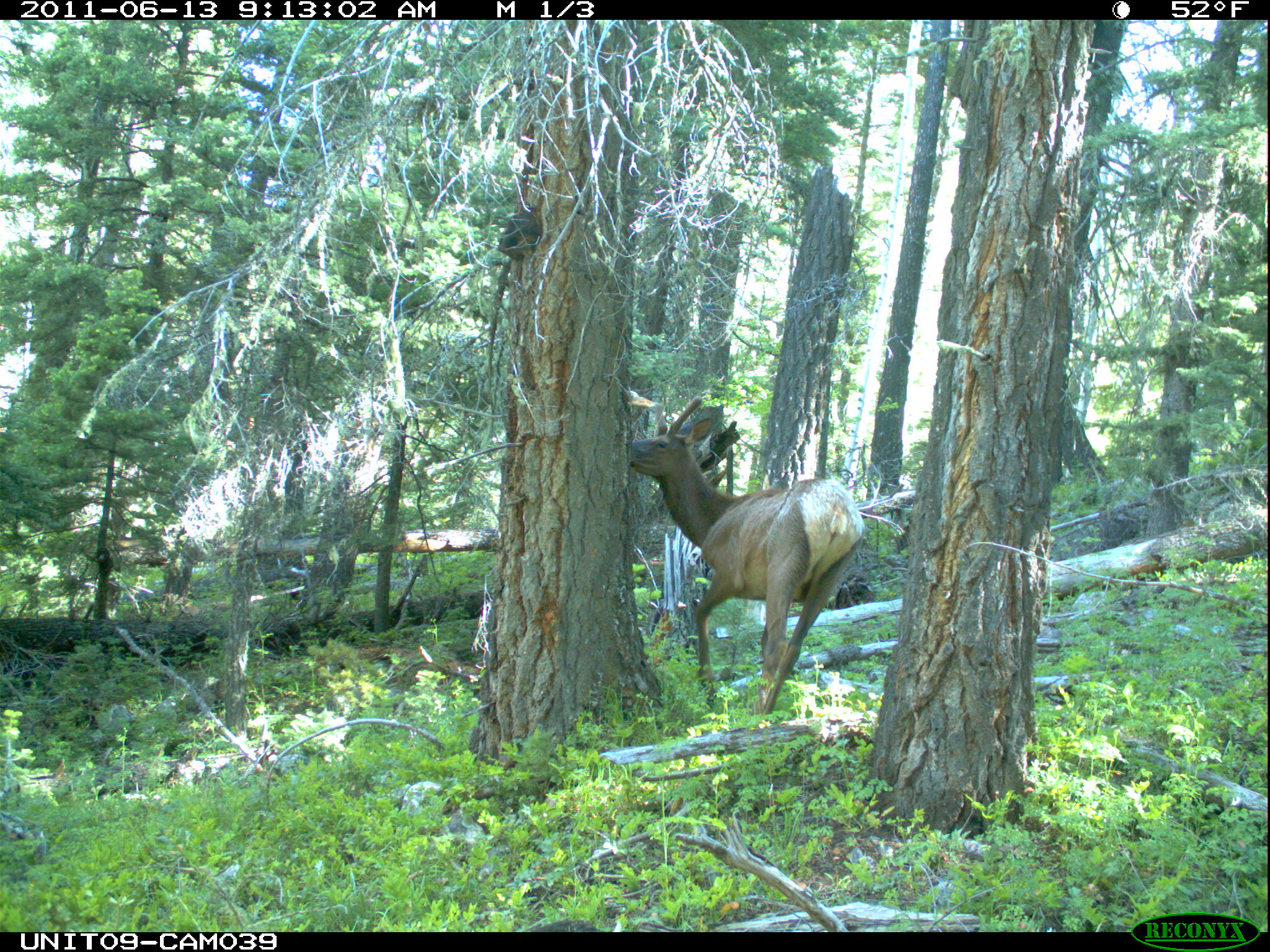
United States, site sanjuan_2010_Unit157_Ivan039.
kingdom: Animalia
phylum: Chordata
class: Mammalia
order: Artiodactyla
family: Cervidae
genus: Cervus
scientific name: Cervus elaphus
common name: red deer